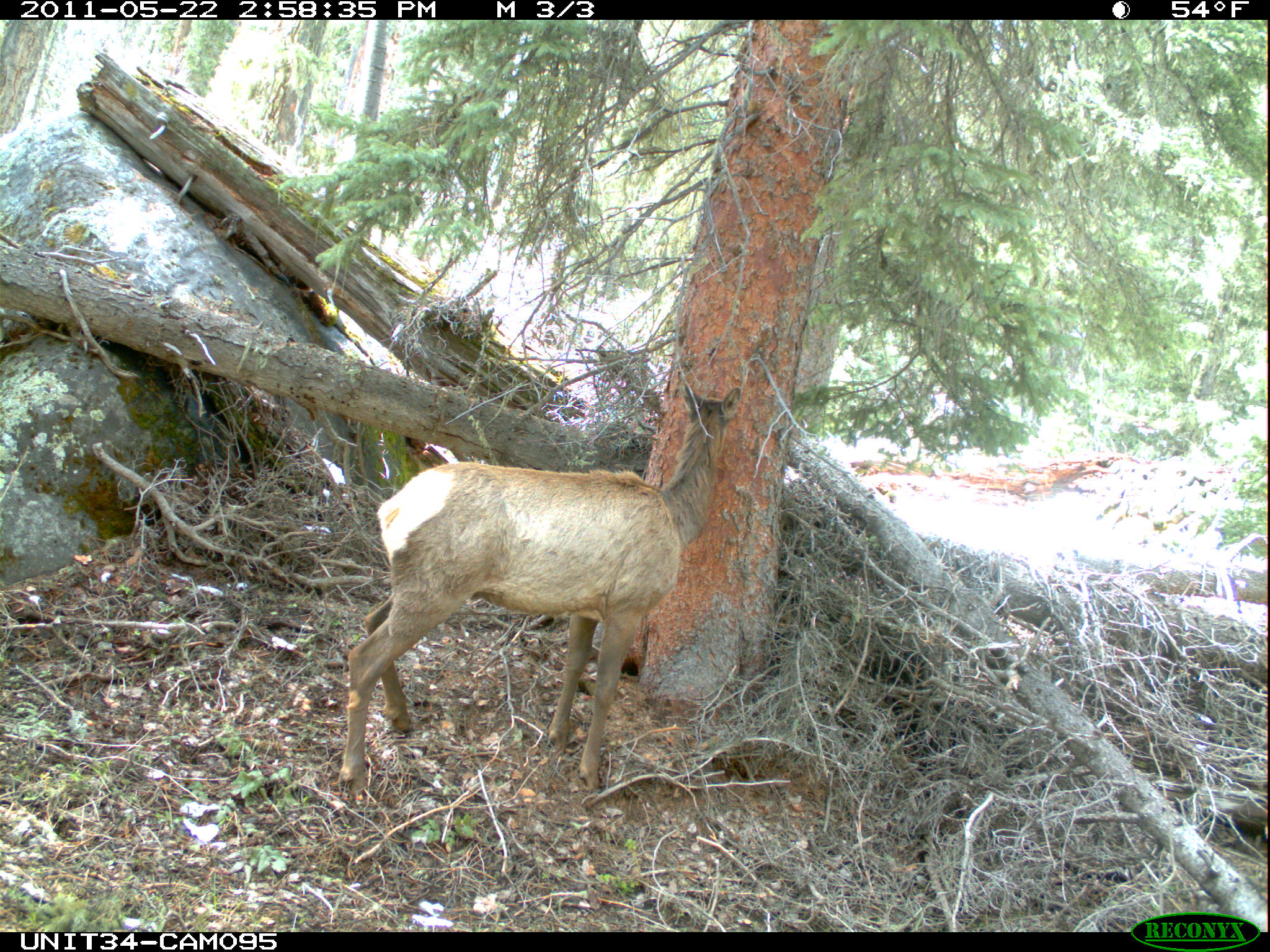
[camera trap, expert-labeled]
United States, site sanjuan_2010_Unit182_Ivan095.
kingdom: Animalia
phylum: Chordata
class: Mammalia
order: Artiodactyla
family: Cervidae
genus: Cervus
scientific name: Cervus elaphus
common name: red deer